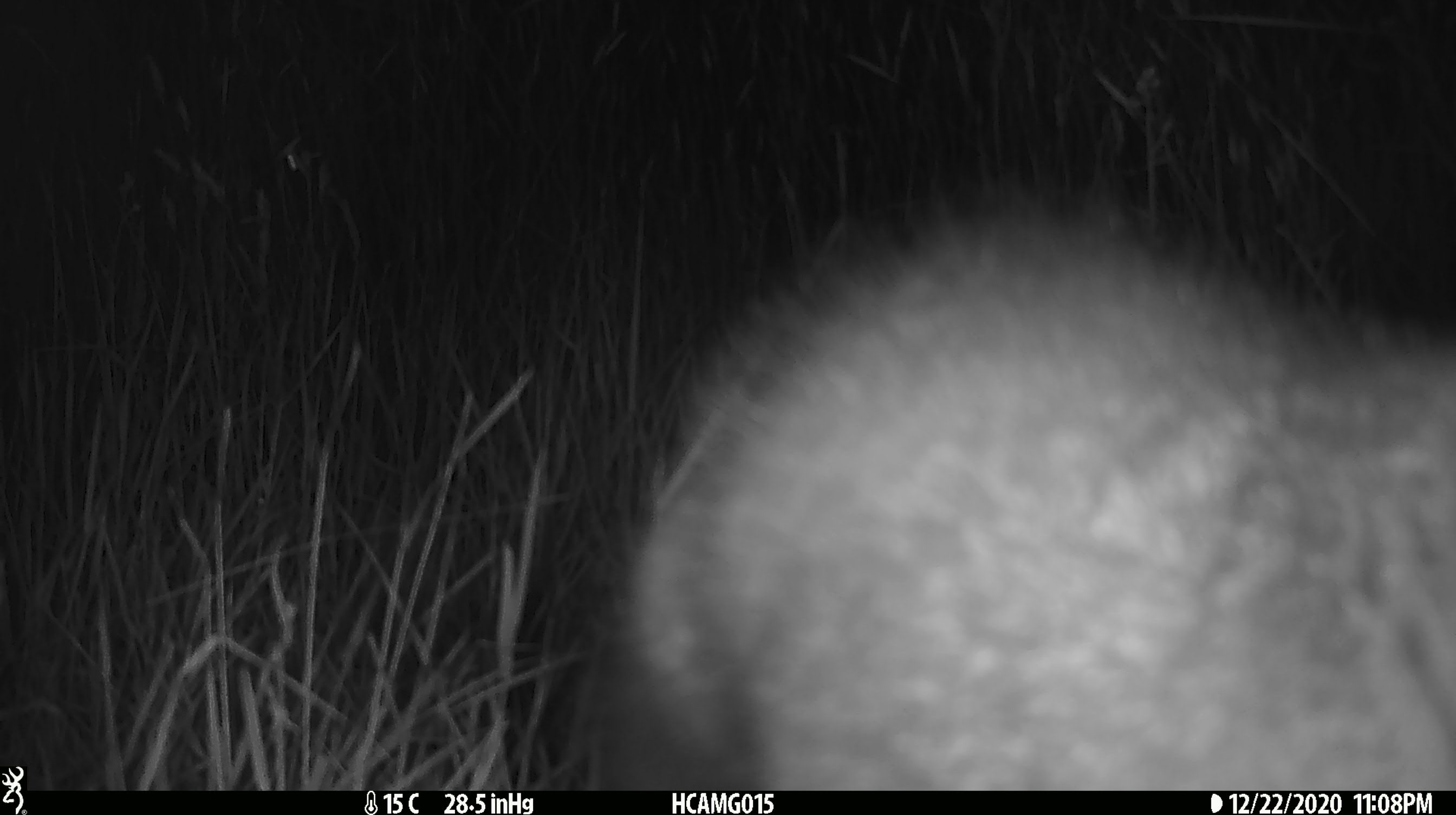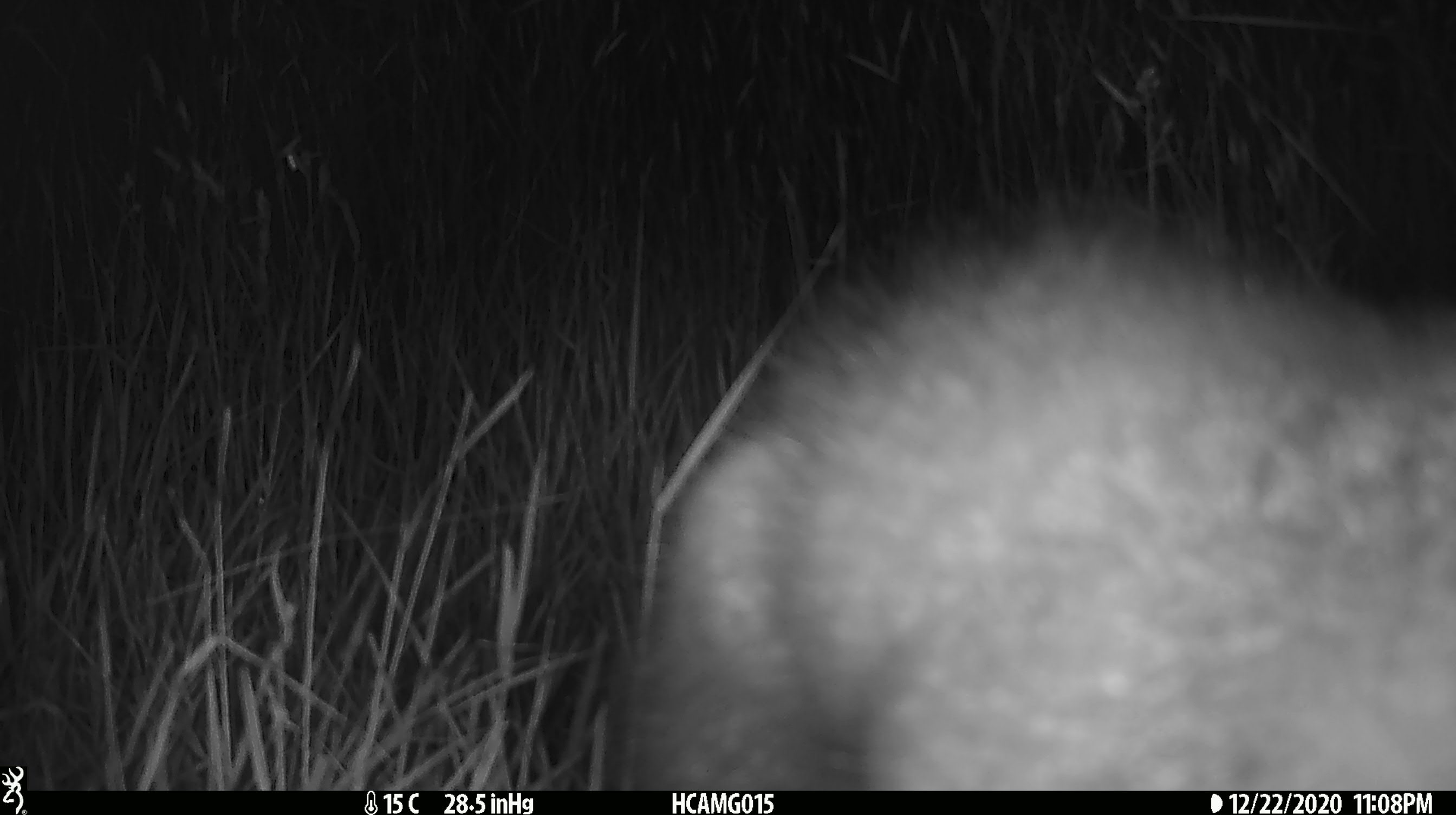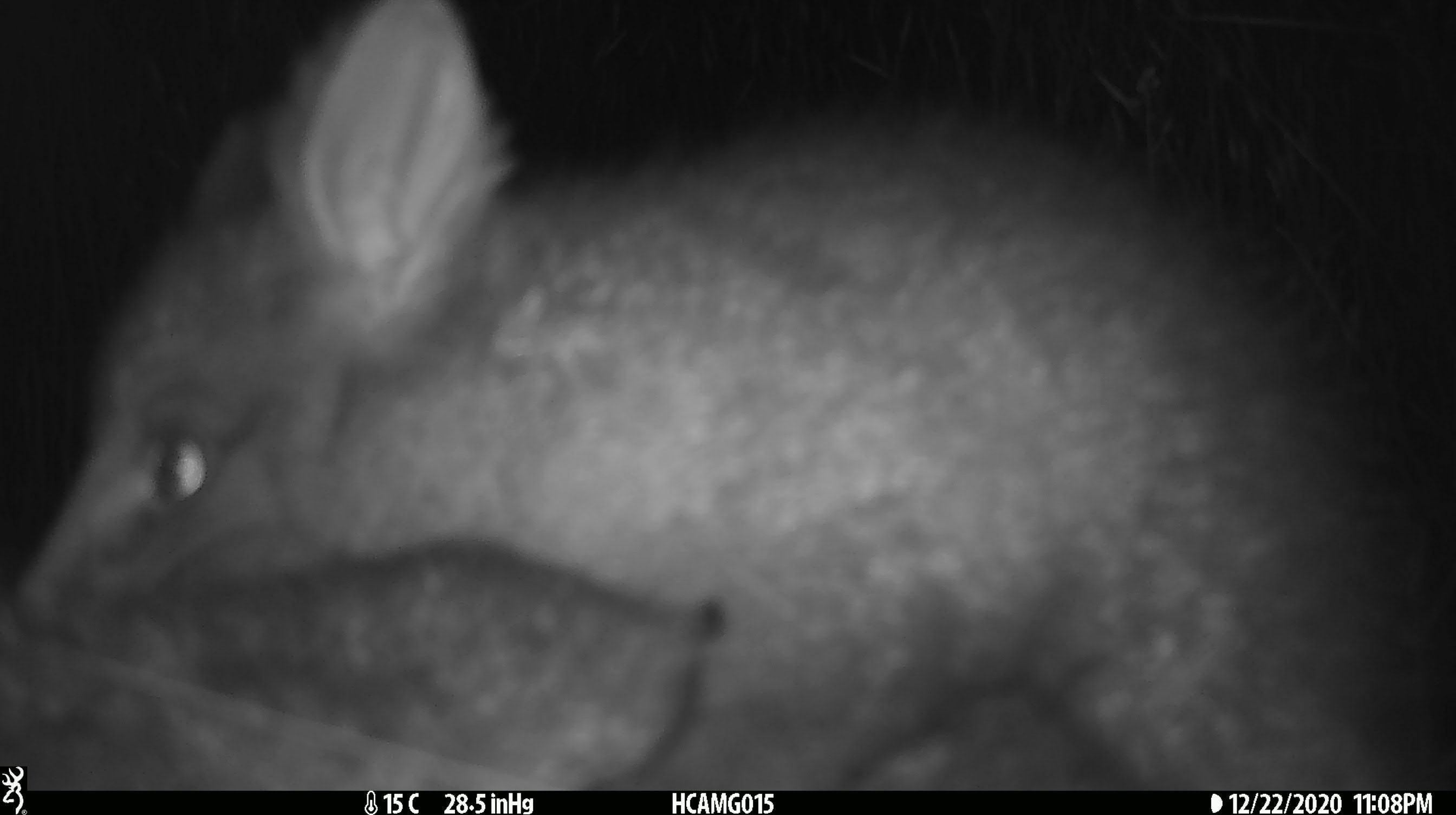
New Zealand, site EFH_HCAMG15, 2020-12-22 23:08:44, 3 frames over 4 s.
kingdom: Animalia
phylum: Chordata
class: Mammalia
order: Diprotodontia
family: Phalangeridae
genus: Trichosurus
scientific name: Trichosurus vulpecula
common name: common brushtail possum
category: possum